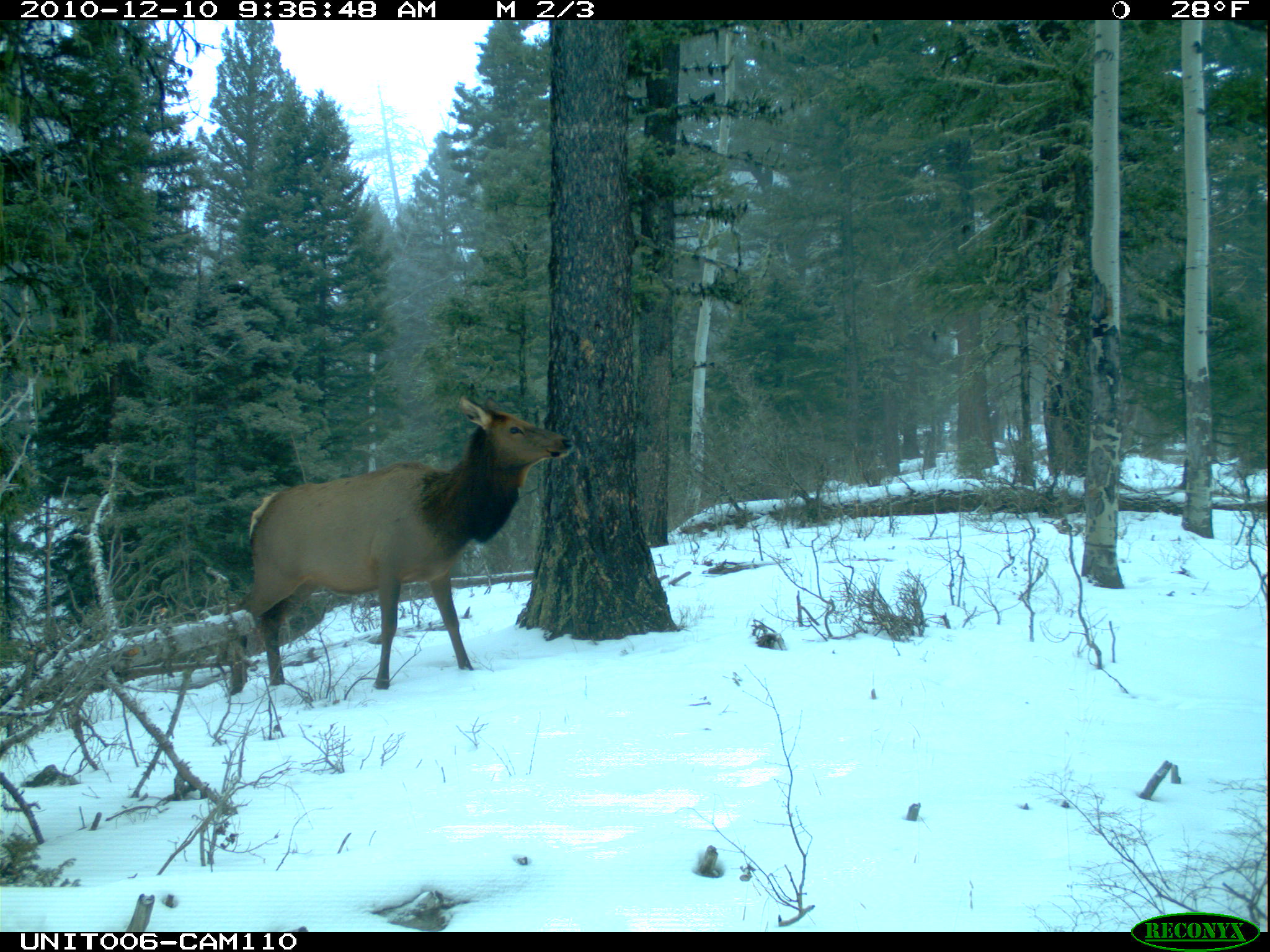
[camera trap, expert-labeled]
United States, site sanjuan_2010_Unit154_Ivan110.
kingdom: Animalia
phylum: Chordata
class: Mammalia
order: Artiodactyla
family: Cervidae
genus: Cervus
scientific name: Cervus elaphus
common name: red deer